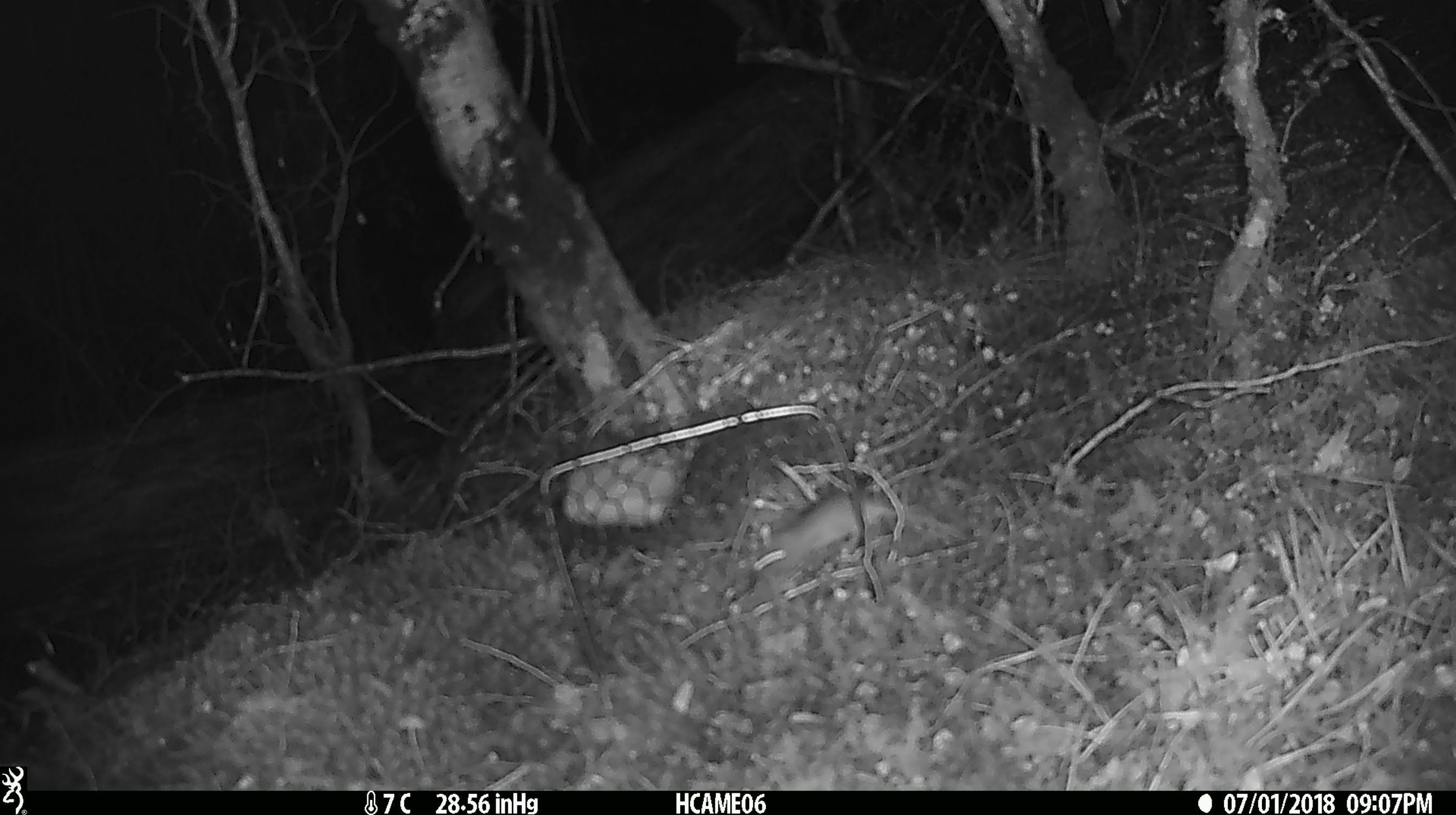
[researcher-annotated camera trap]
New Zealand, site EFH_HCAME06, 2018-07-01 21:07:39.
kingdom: Animalia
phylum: Chordata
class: Mammalia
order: Rodentia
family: Muridae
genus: Mus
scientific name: Mus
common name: mouse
Mouse (Mus).